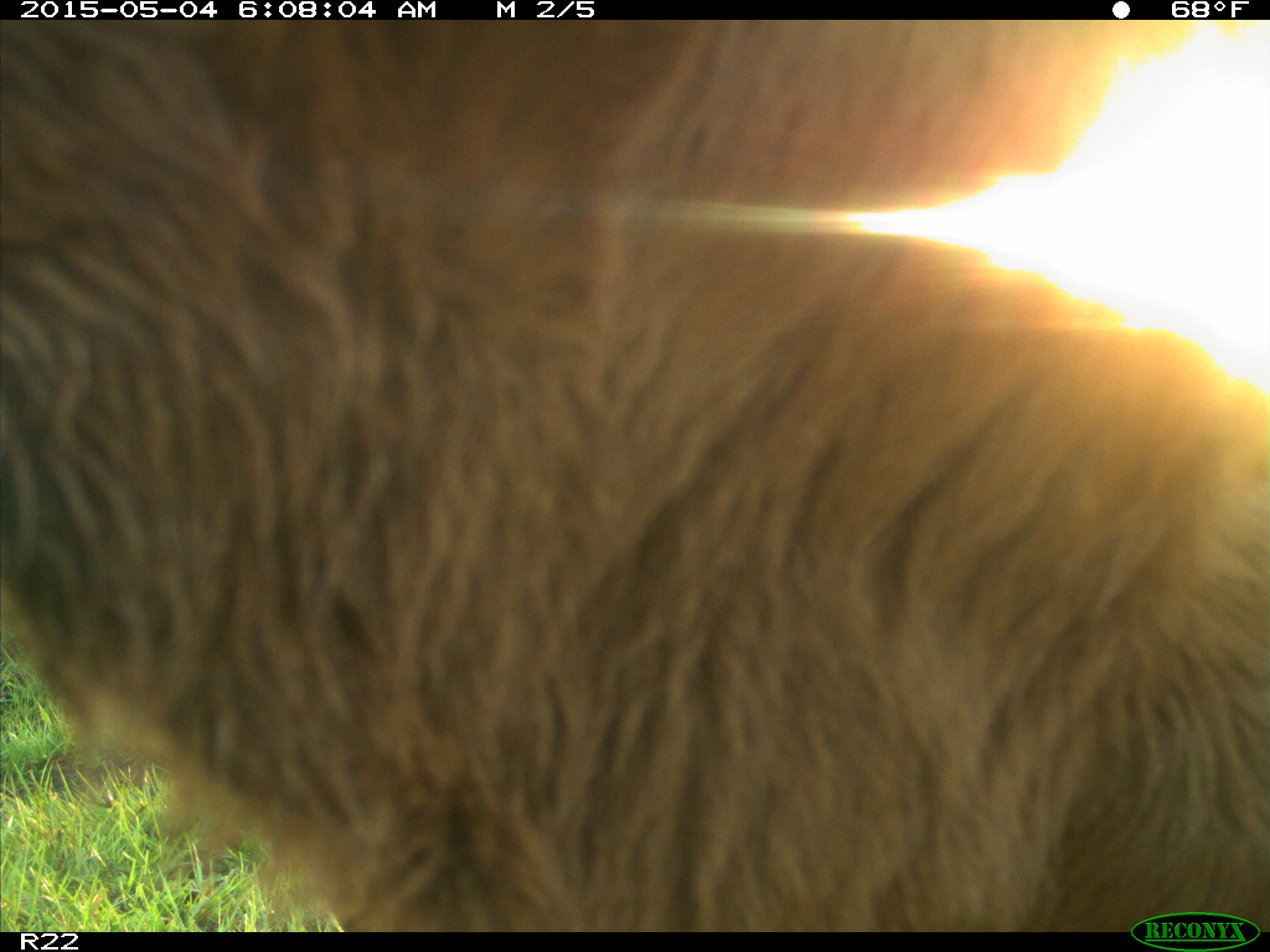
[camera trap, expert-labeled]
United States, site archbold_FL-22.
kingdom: Animalia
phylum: Chordata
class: Mammalia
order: Artiodactyla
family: Bovidae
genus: Bos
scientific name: Bos taurus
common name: domestic cow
Bos taurus (domestic cow).